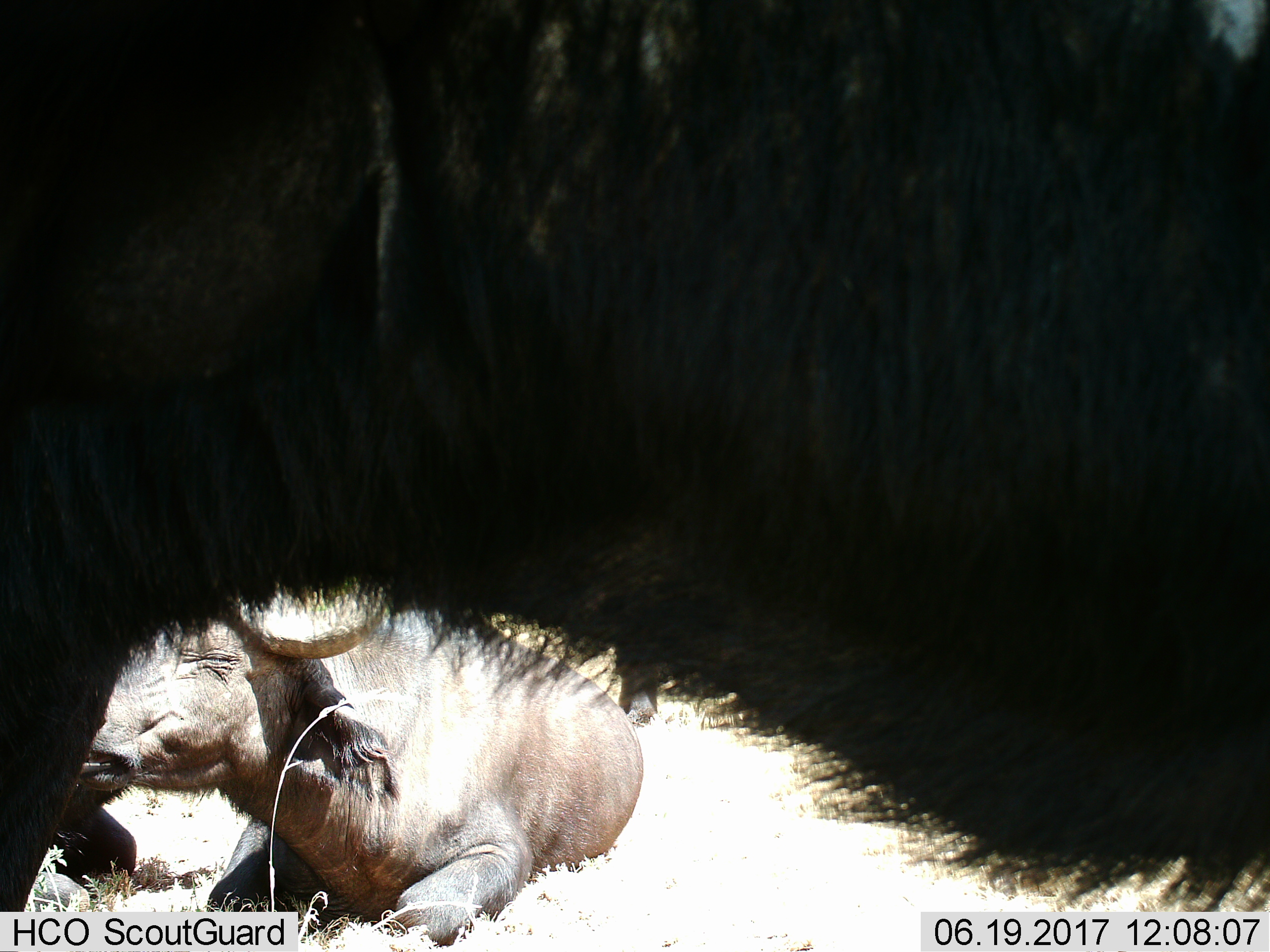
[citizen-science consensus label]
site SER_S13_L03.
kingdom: Animalia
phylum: Chordata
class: Mammalia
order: Artiodactyla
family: Bovidae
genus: Syncerus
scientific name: Syncerus caffer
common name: african buffalo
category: buffalo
Buffalo (african buffalo) (Syncerus caffer), count 2. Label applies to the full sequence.